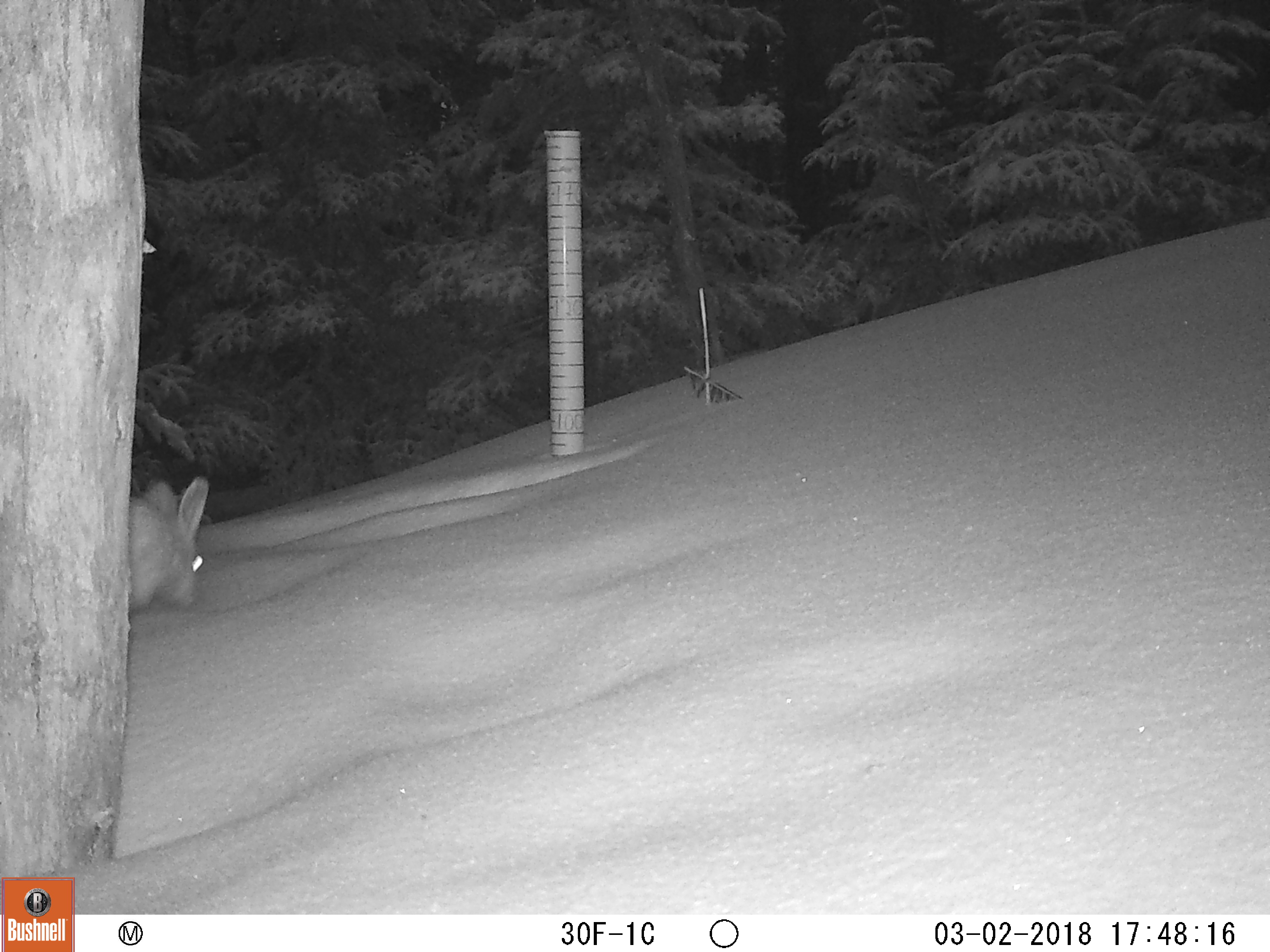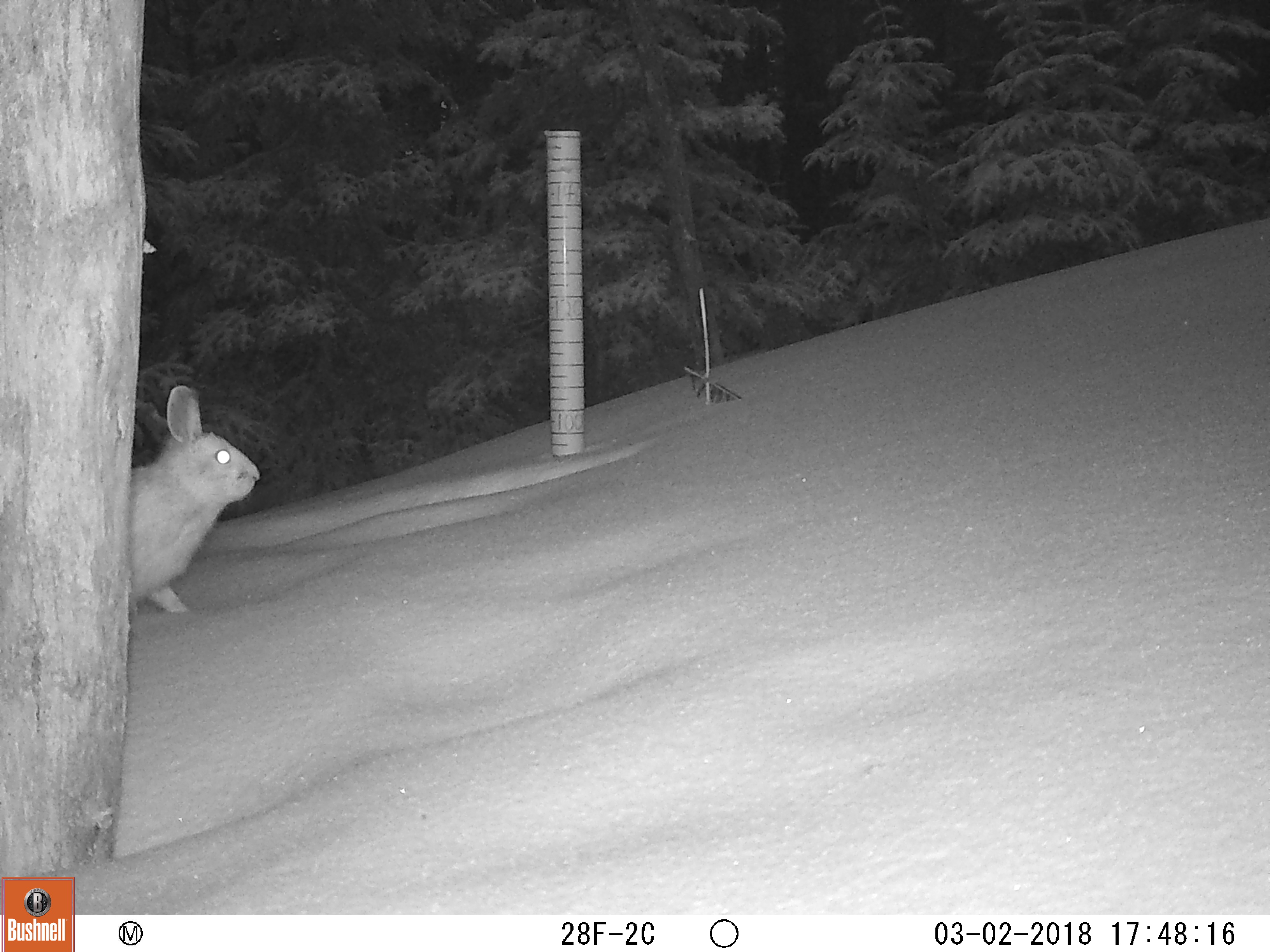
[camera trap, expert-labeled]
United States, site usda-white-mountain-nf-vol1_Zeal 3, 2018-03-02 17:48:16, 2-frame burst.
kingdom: Animalia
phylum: Chordata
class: Mammalia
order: Lagomorpha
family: Leporidae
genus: Lepus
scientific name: Lepus americanus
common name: snowshoe hare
Snowshoe hare (Lepus americanus).